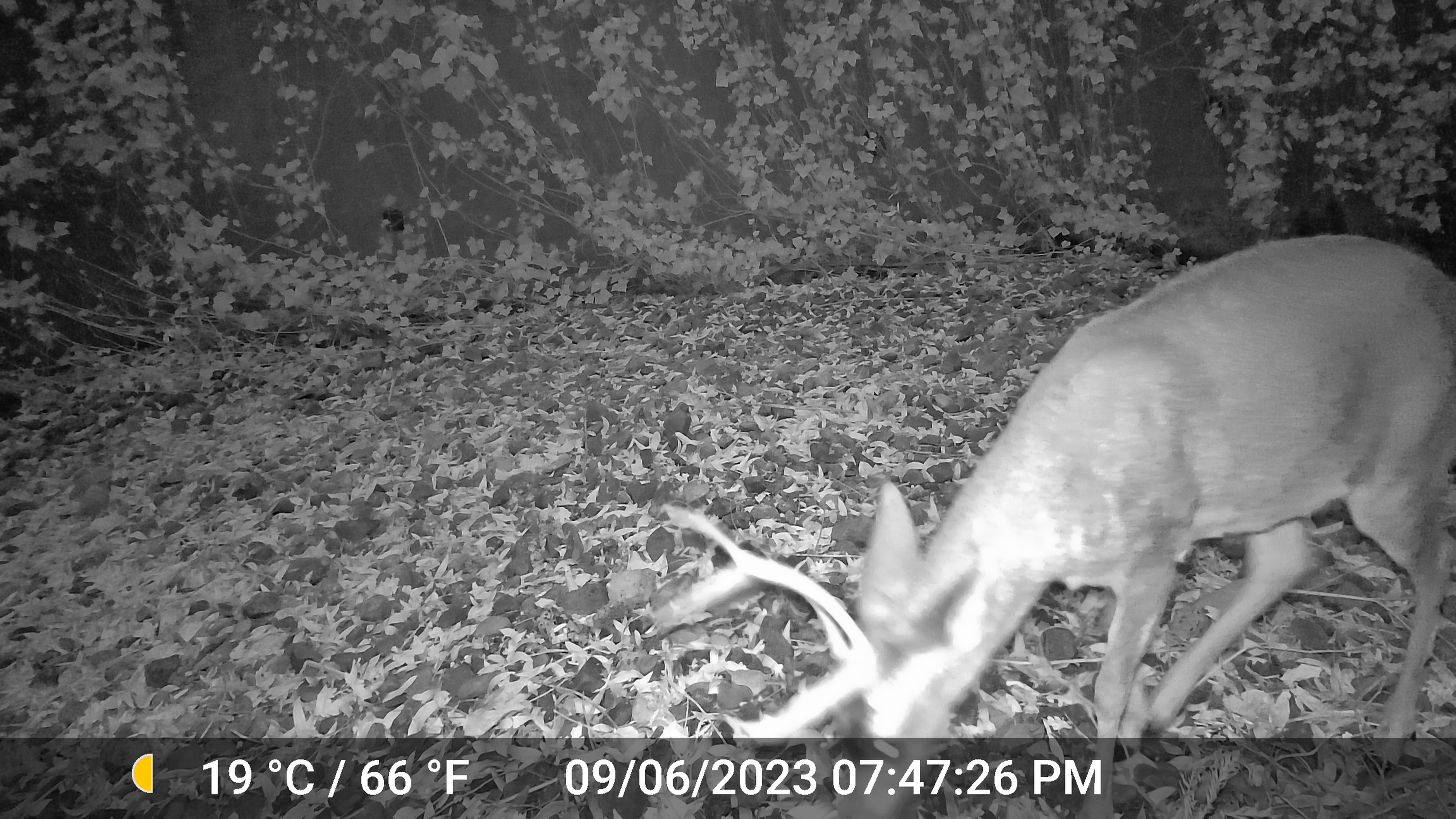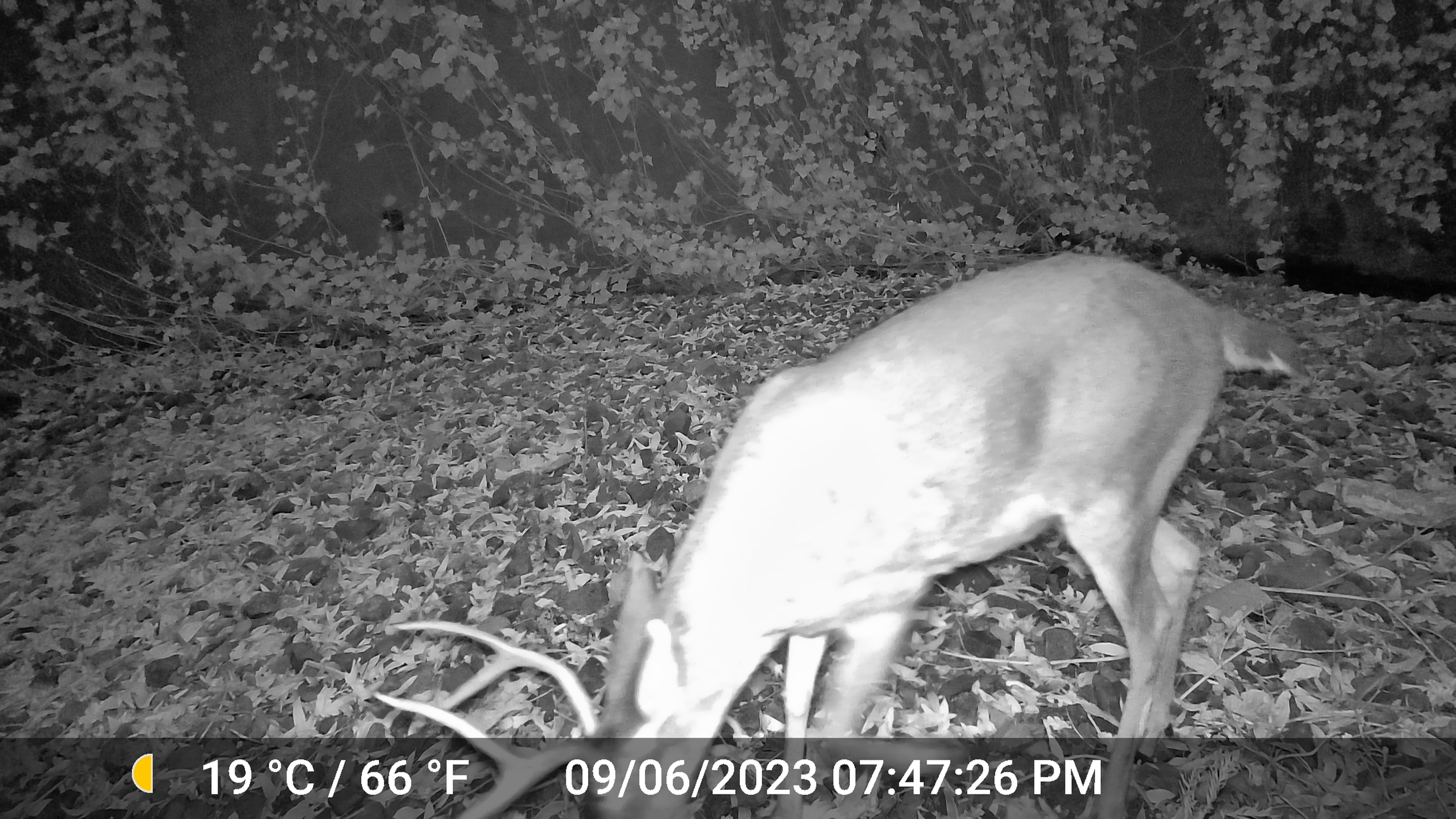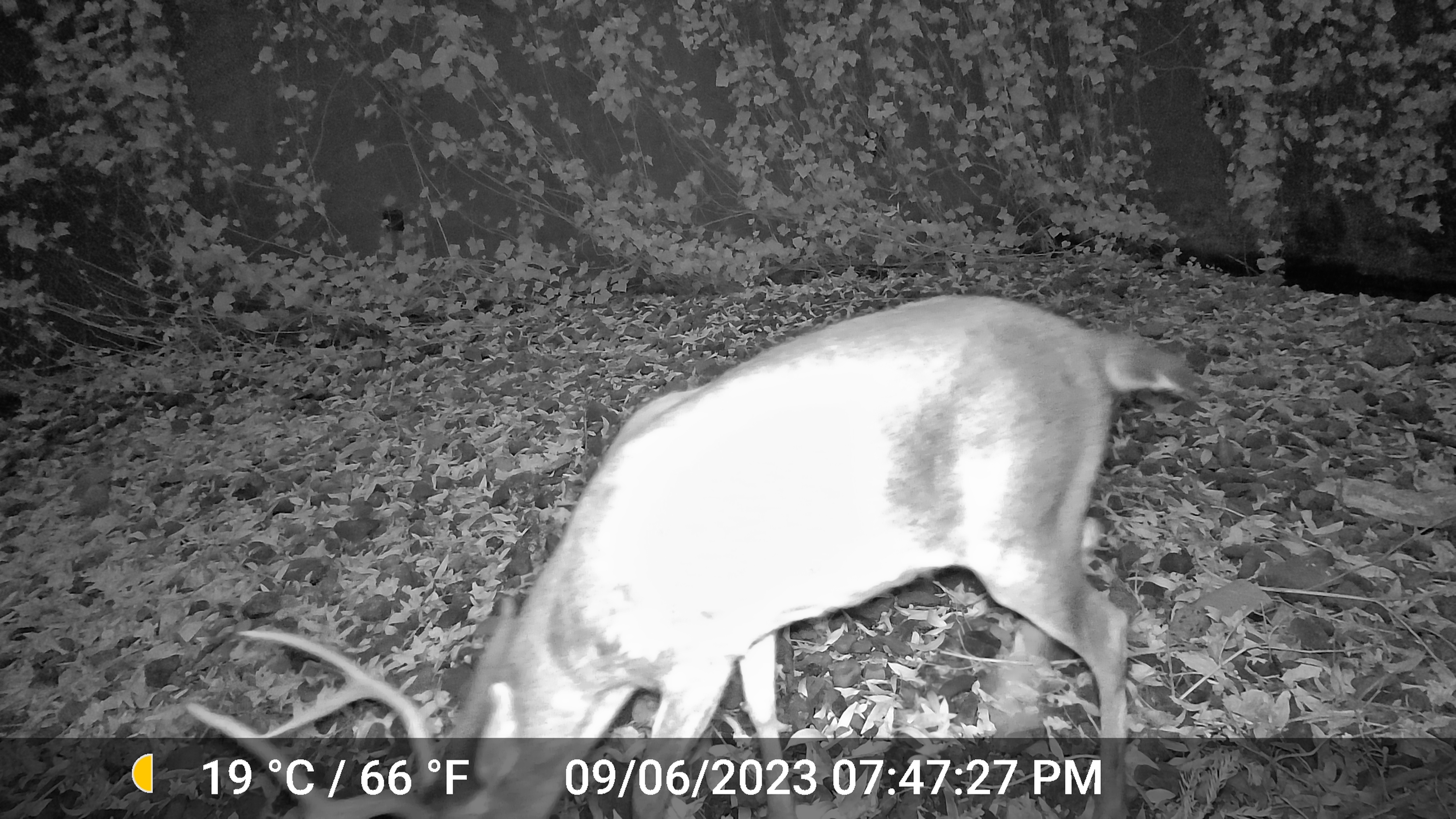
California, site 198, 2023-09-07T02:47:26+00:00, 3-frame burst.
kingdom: Animalia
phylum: Chordata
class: Mammalia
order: Artiodactyla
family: Cervidae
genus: Odocoileus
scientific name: Odocoileus hemionus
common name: mule deer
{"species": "mule deer (Odocoileus hemionus)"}